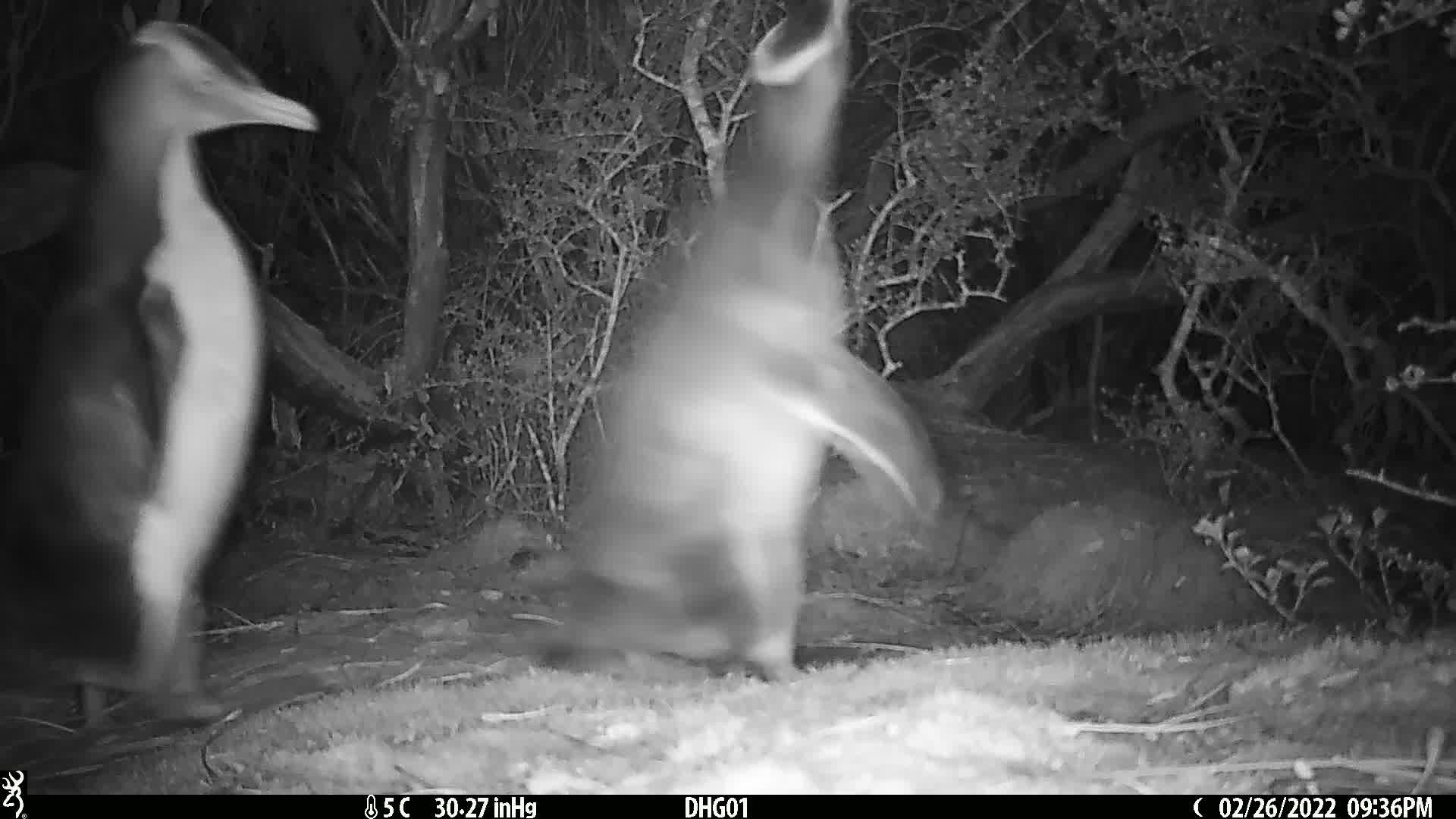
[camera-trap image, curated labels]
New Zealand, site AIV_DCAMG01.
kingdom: Animalia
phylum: Chordata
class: Aves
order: Sphenisciformes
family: Spheniscidae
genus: Megadyptes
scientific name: Megadyptes antipodes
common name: yellow-eyed penguin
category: yellow eyed penguin